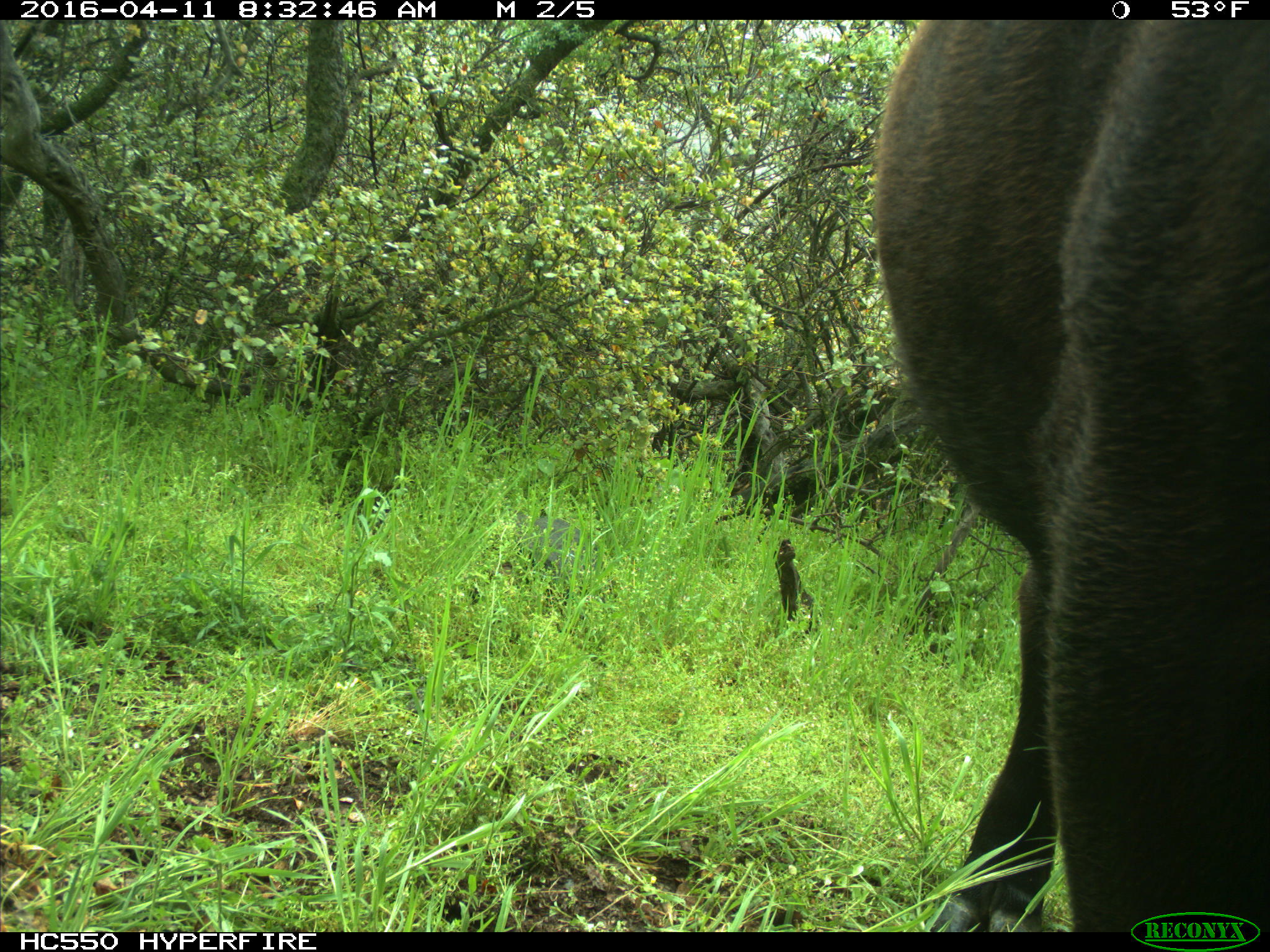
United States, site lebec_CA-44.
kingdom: Animalia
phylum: Chordata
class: Mammalia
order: Artiodactyla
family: Bovidae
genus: Bos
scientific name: Bos taurus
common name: domestic cow